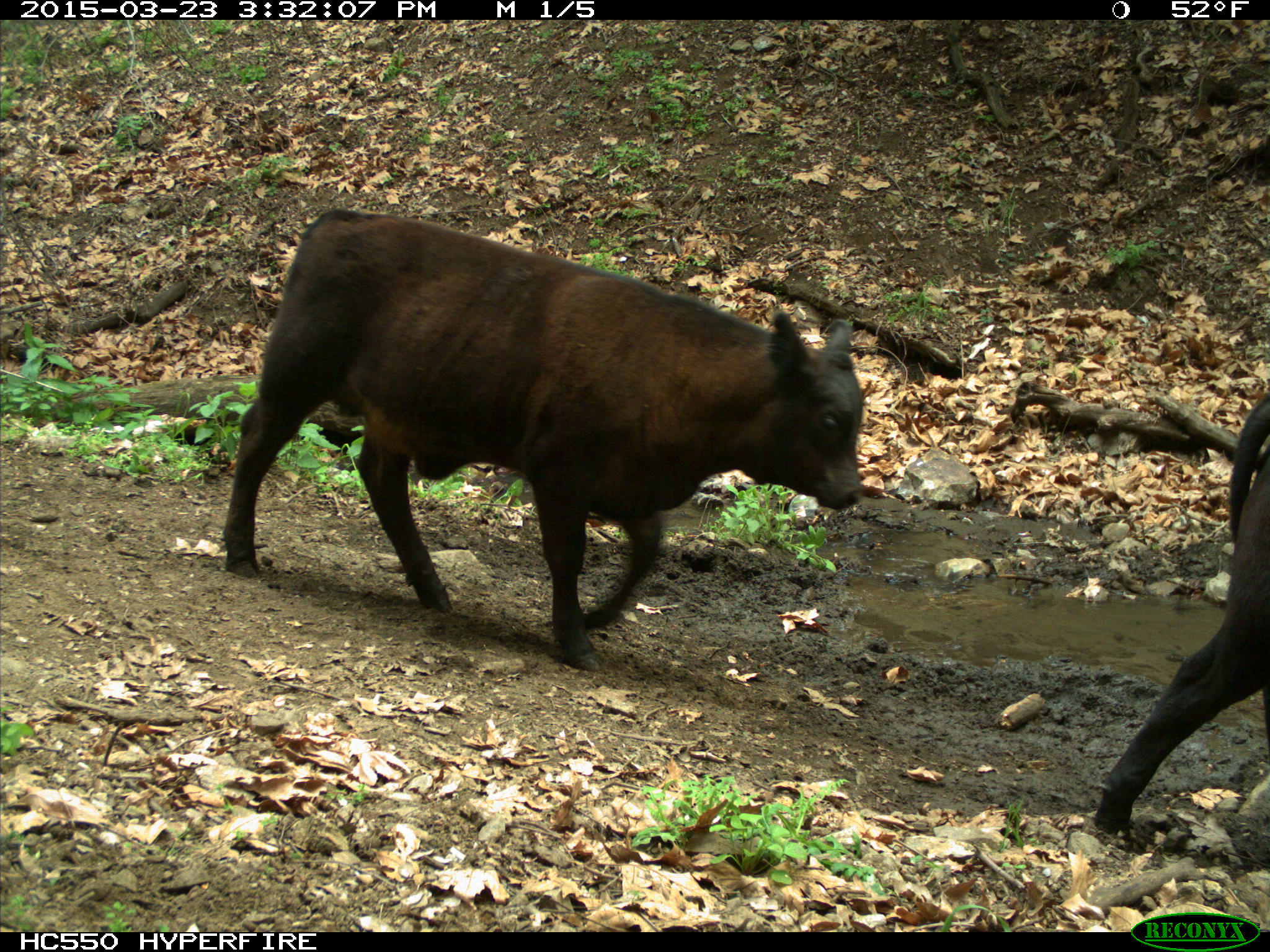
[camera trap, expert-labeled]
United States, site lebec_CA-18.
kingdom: Animalia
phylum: Chordata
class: Mammalia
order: Artiodactyla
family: Bovidae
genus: Bos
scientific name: Bos taurus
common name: domestic cow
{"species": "Bos taurus (domestic cow)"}